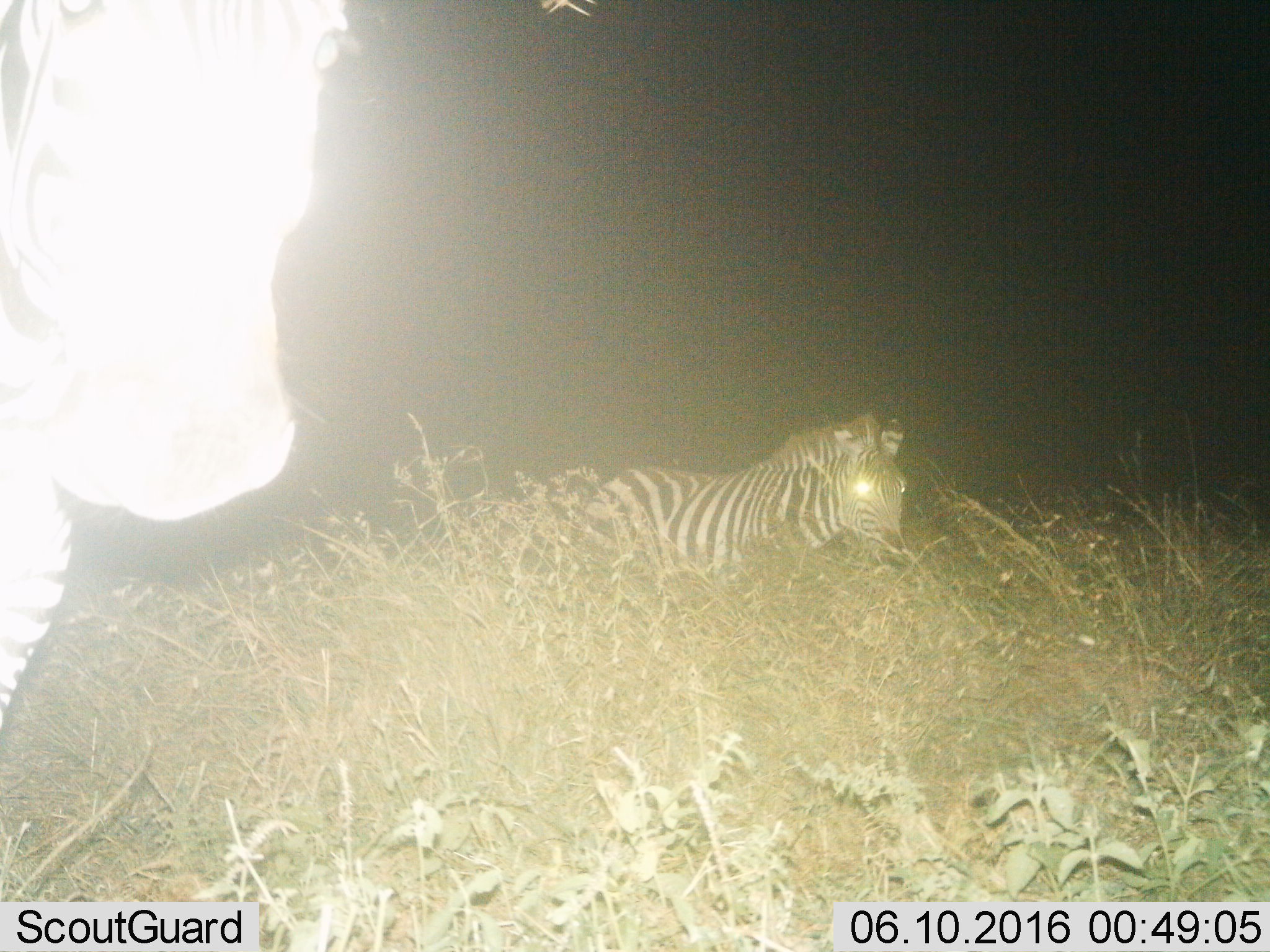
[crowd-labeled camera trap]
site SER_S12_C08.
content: unidentified animal